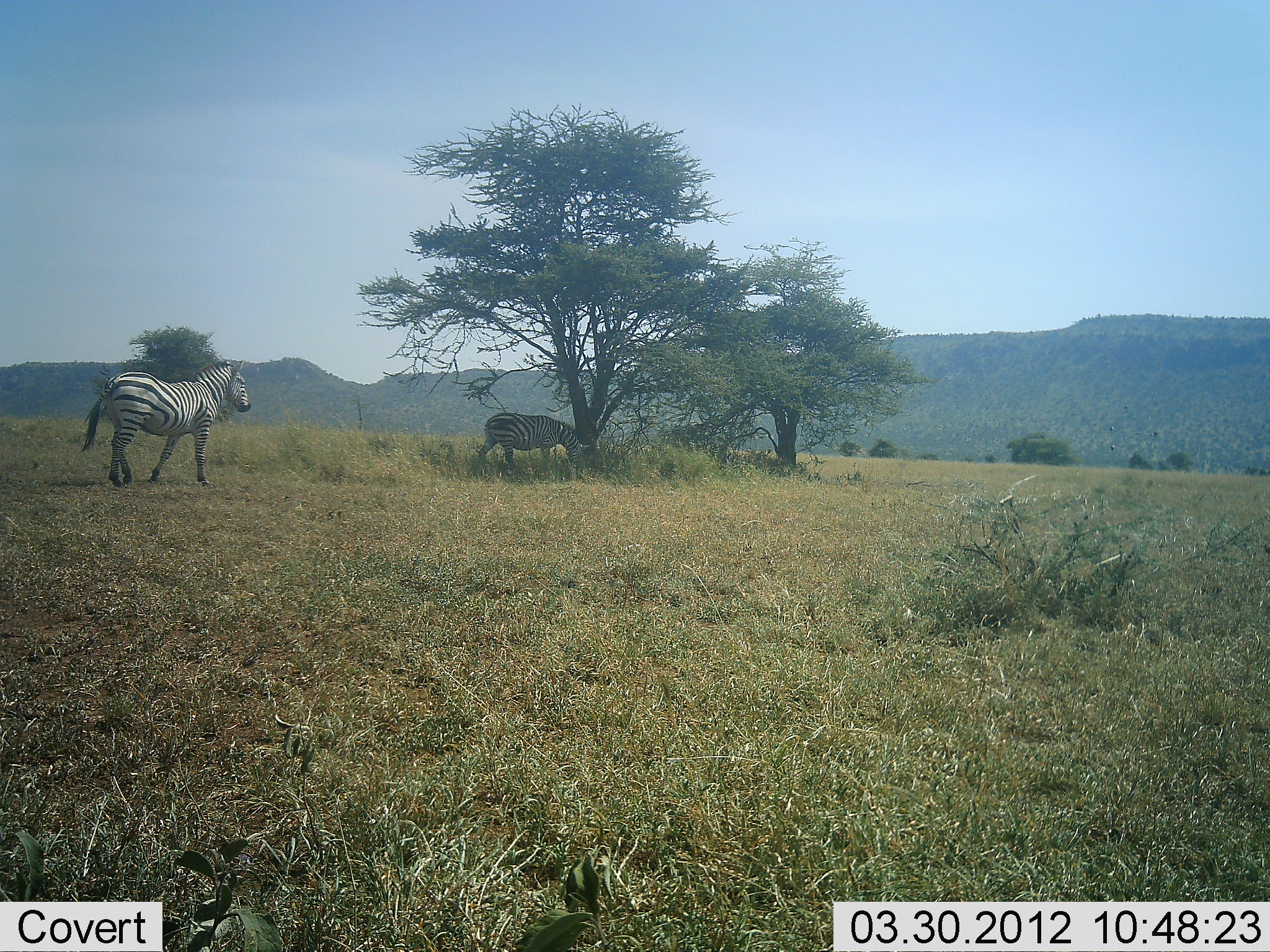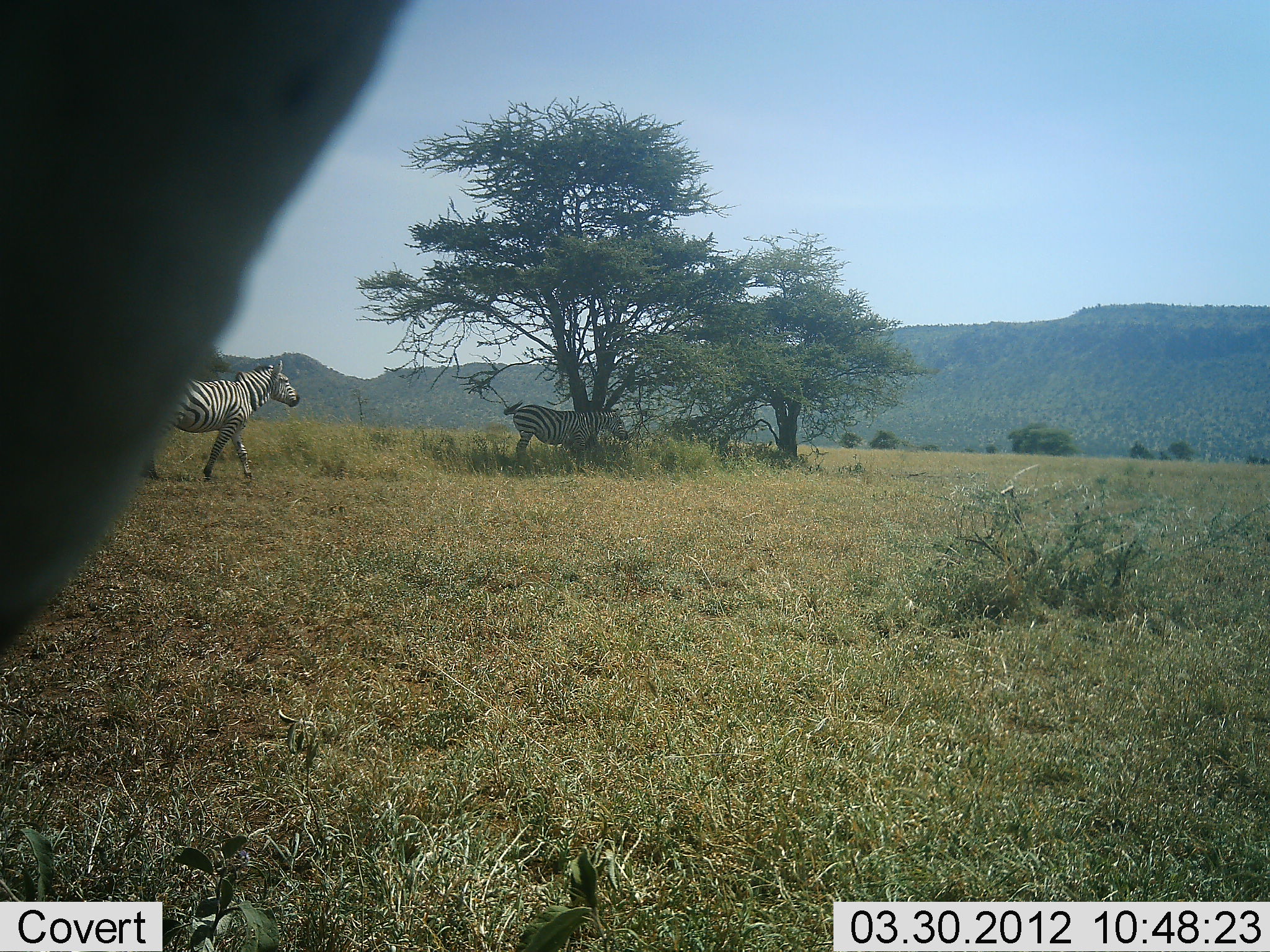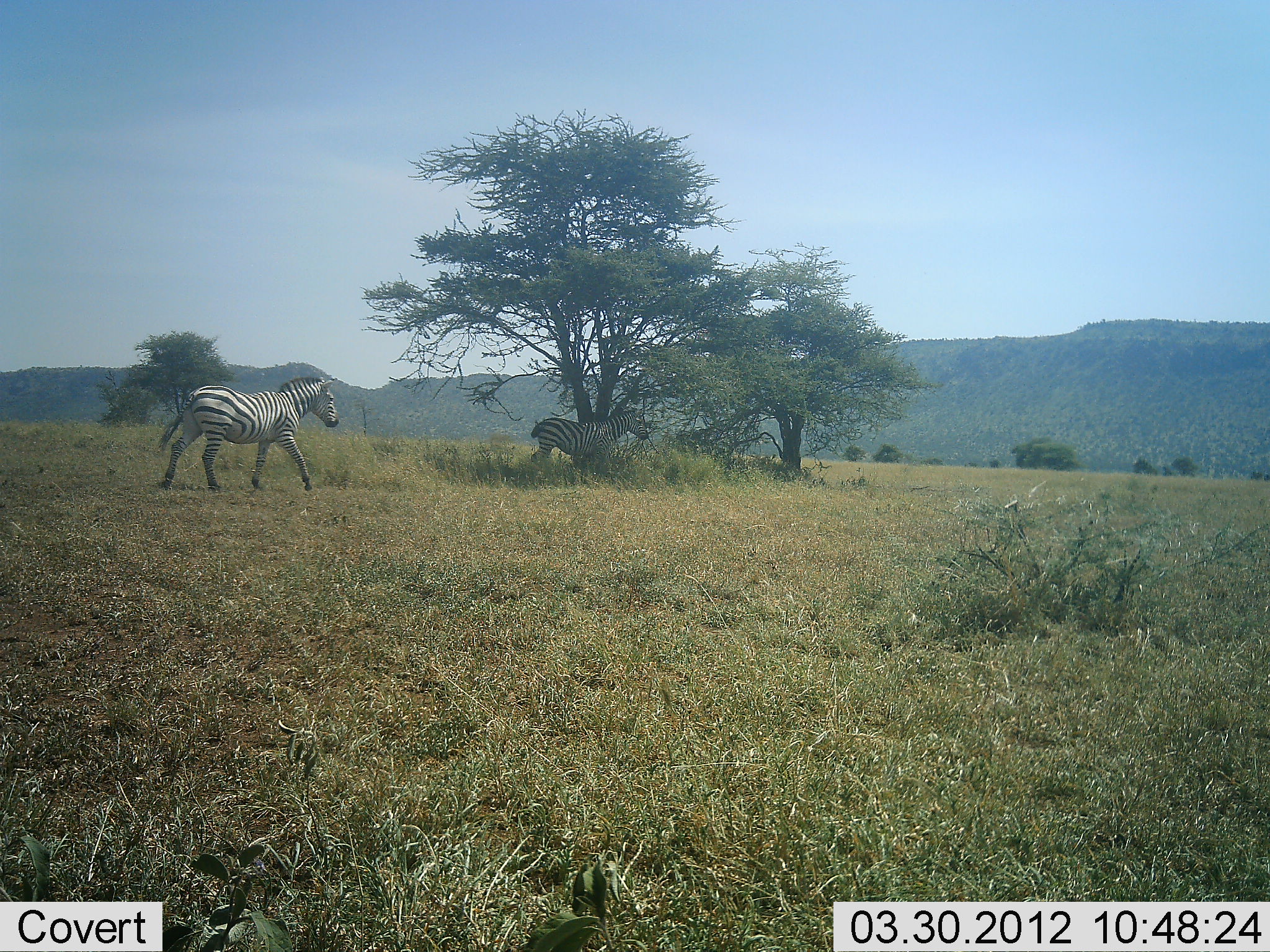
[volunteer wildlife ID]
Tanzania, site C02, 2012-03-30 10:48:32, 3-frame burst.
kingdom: Animalia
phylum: Chordata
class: Mammalia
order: Perissodactyla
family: Equidae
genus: Equus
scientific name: Equus quagga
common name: plains zebra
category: zebra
Zebra (plains zebra) (Equus quagga), count 2. Behavior (volunteer vote fractions): standing 39%, resting 4%, moving 82%, interacting 0%. Young present (vote fraction): 0%. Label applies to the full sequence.